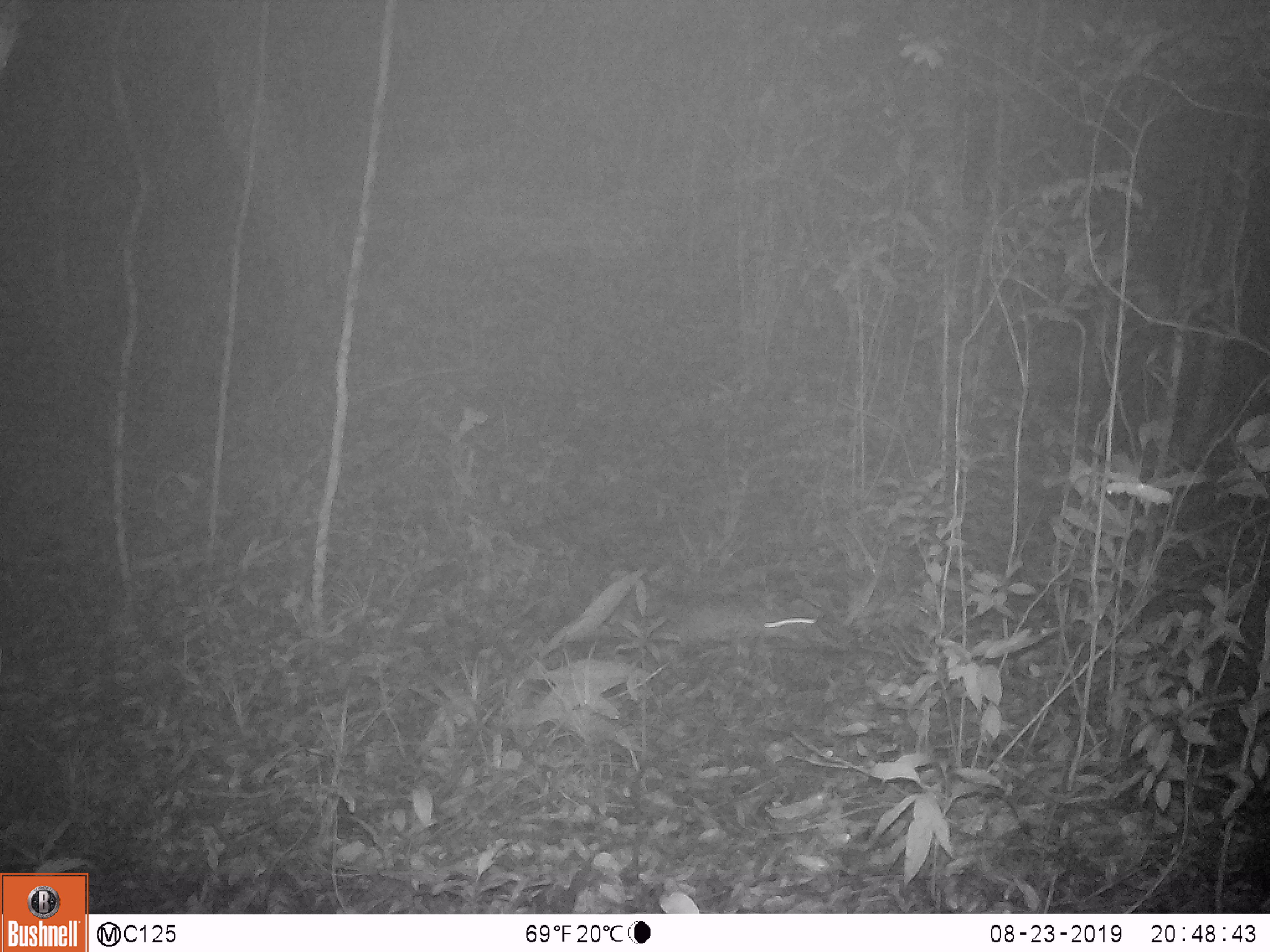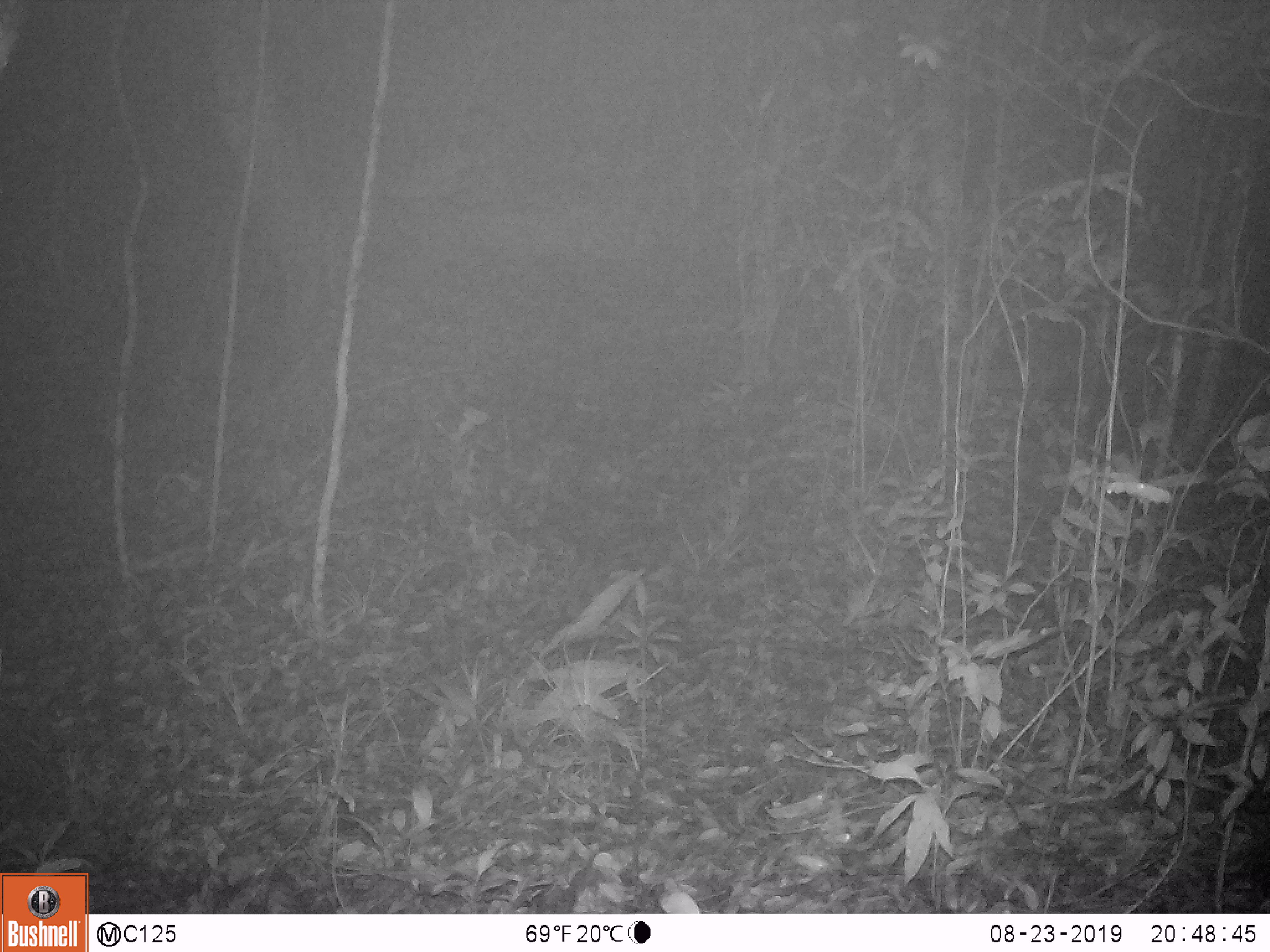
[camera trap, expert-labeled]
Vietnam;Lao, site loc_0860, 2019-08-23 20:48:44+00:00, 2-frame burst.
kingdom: Animalia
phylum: Chordata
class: Mammalia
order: Rodentia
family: Muridae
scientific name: Muridae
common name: old-world mice and rats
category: unidentified murid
Unidentified murid (old-world mice and rats) (Muridae). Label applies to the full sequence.